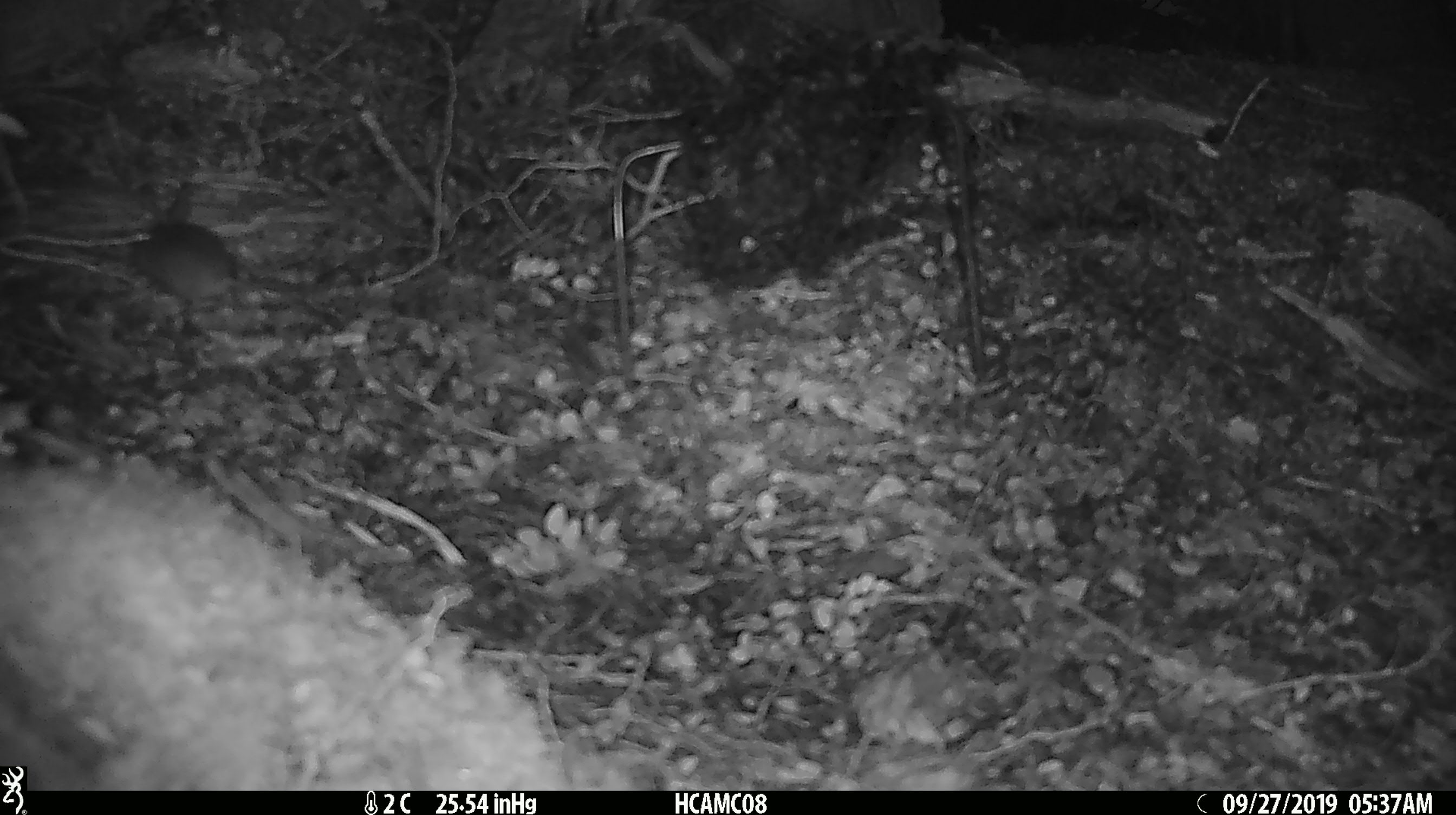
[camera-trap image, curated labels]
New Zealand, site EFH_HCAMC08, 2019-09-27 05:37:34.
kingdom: Animalia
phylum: Chordata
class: Mammalia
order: Rodentia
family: Muridae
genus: Mus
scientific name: Mus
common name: mouse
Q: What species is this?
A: Mouse (Mus).